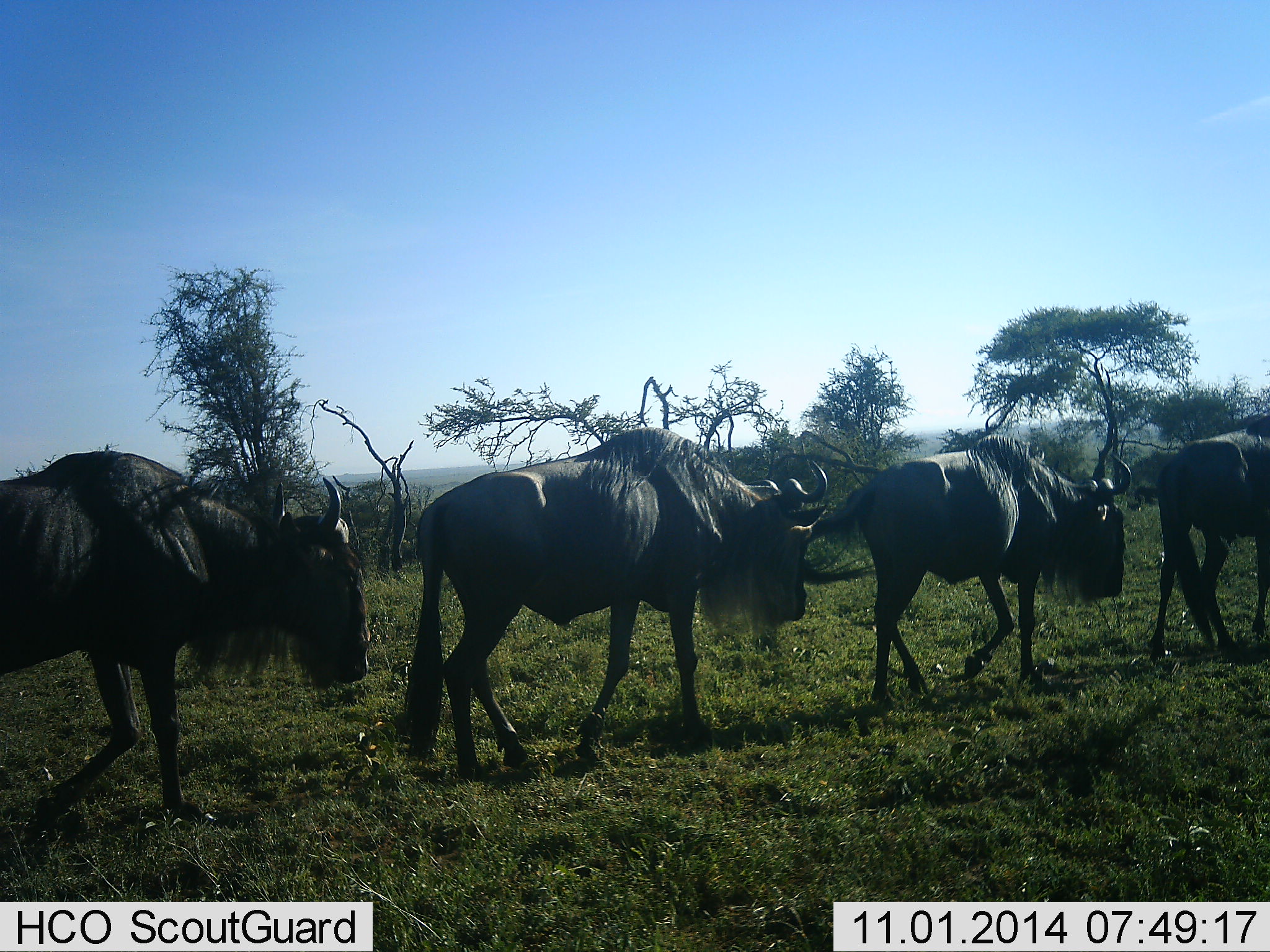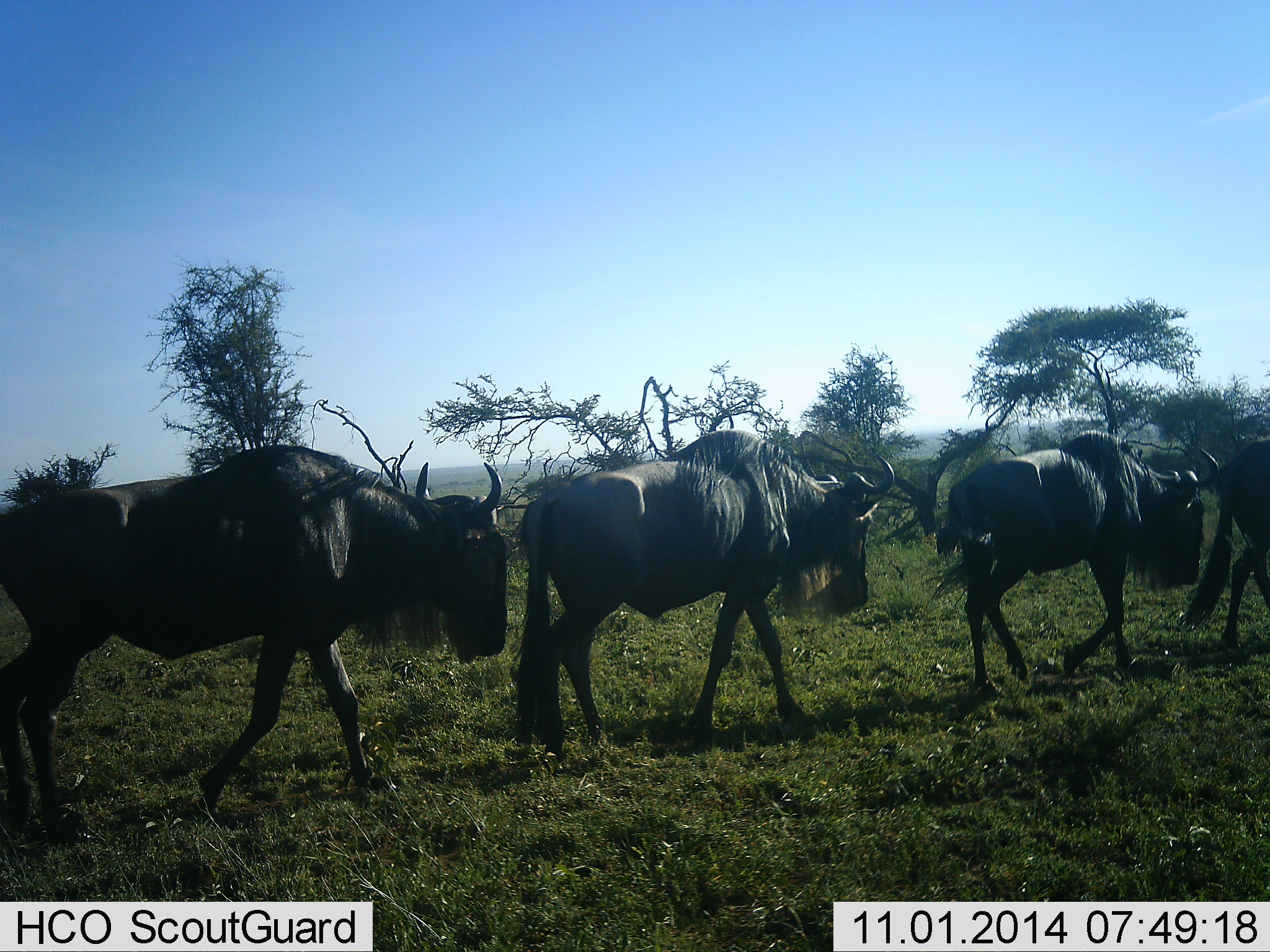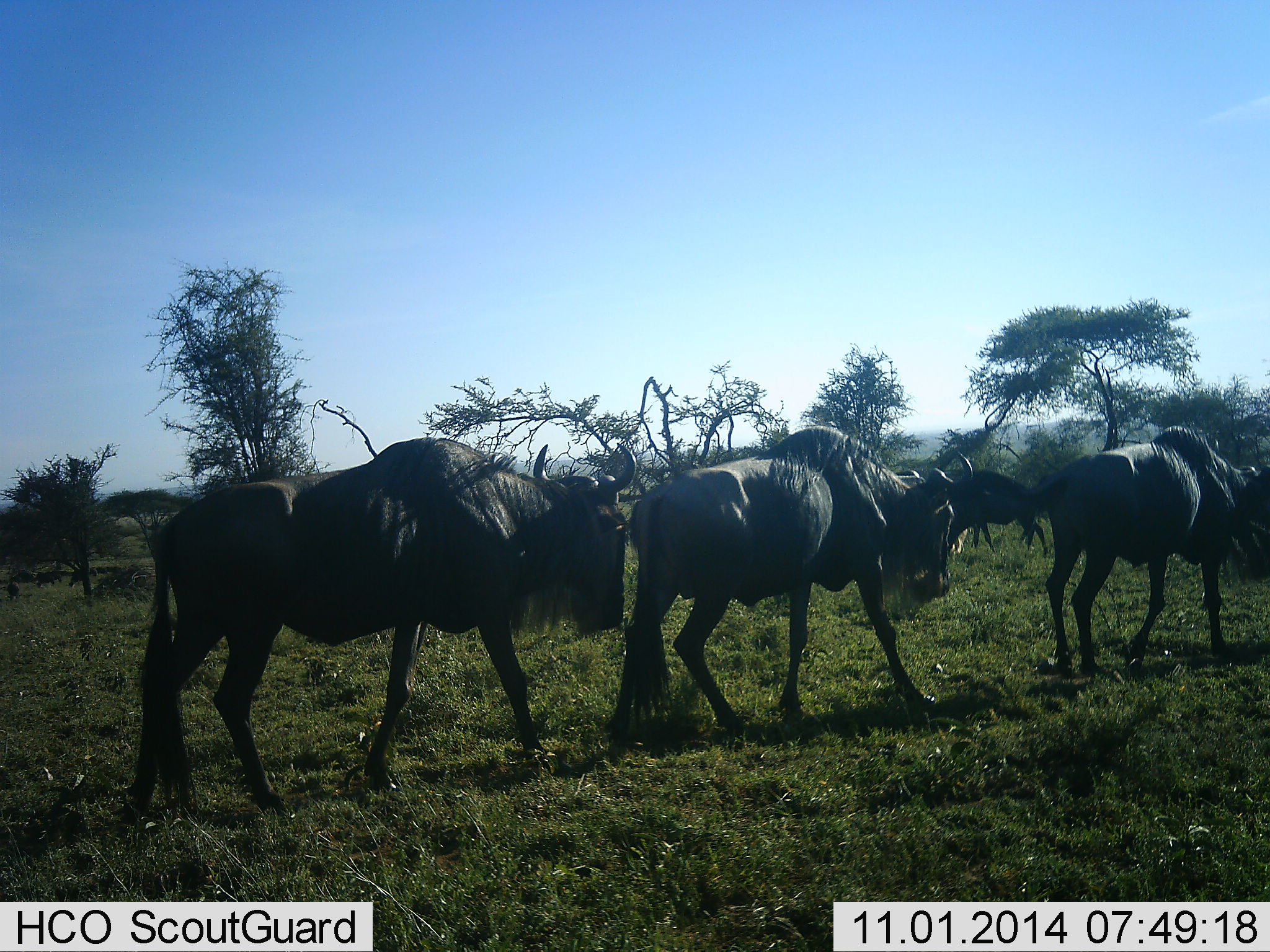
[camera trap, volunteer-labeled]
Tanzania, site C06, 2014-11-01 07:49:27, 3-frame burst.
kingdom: Animalia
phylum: Chordata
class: Mammalia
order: Artiodactyla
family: Bovidae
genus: Connochaetes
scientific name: Connochaetes taurinus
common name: blue wildebeest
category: wildebeest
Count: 4.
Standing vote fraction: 20%.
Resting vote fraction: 0%.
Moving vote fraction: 100%.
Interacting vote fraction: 0%.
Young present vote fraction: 0%.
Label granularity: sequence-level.